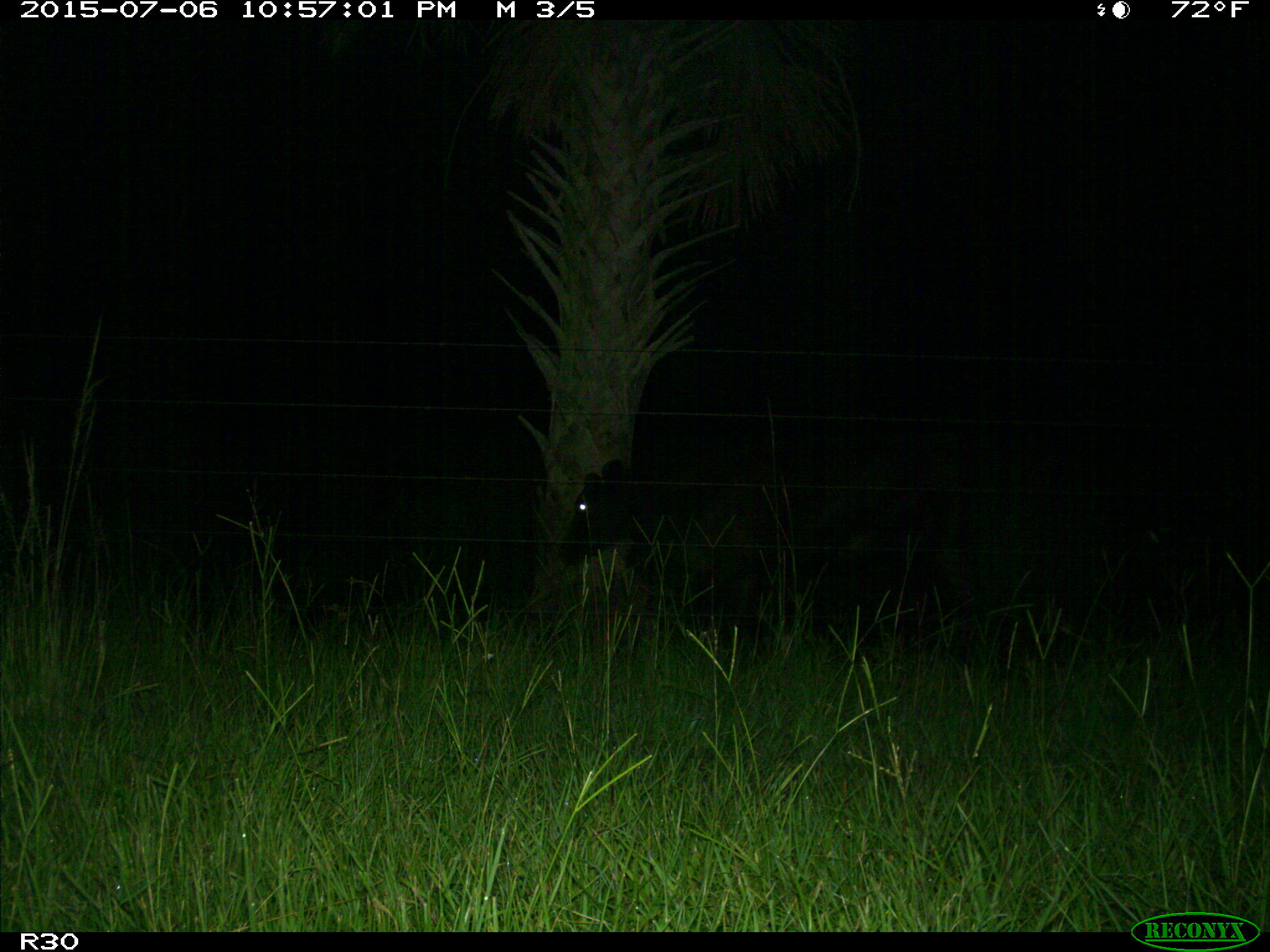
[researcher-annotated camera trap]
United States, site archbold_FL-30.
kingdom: Animalia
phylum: Chordata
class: Mammalia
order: Artiodactyla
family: Bovidae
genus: Bos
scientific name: Bos taurus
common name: domestic cow